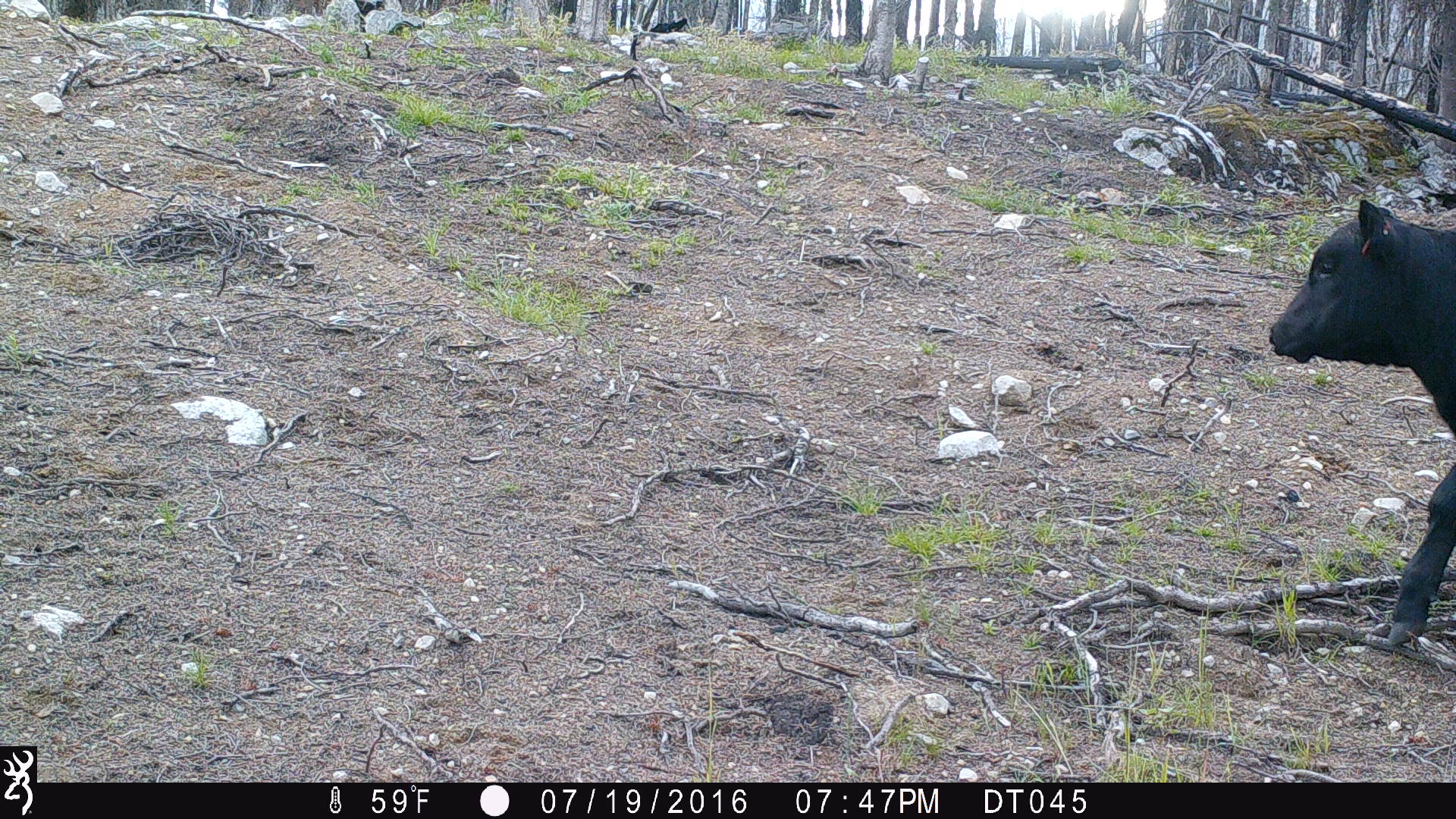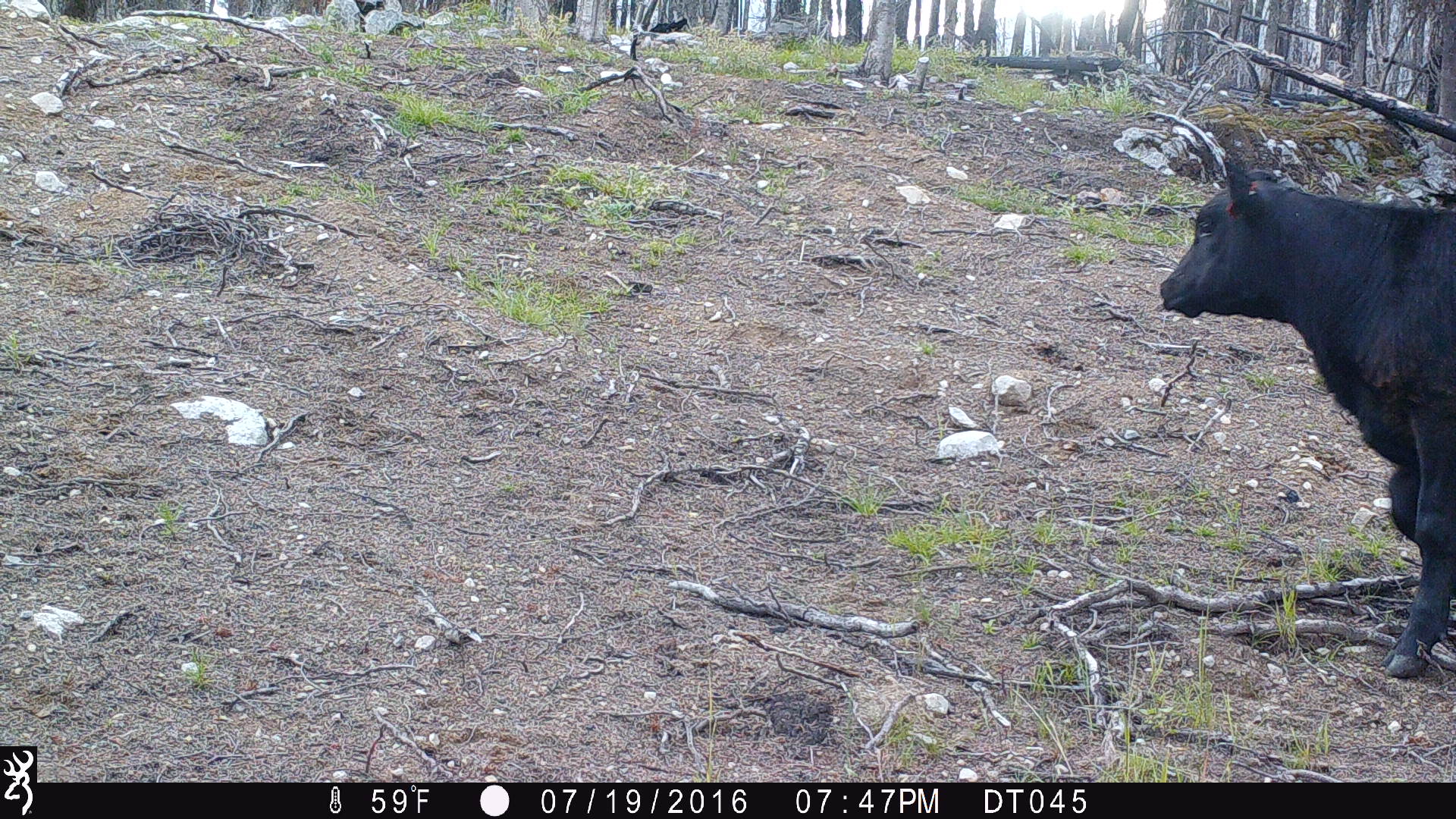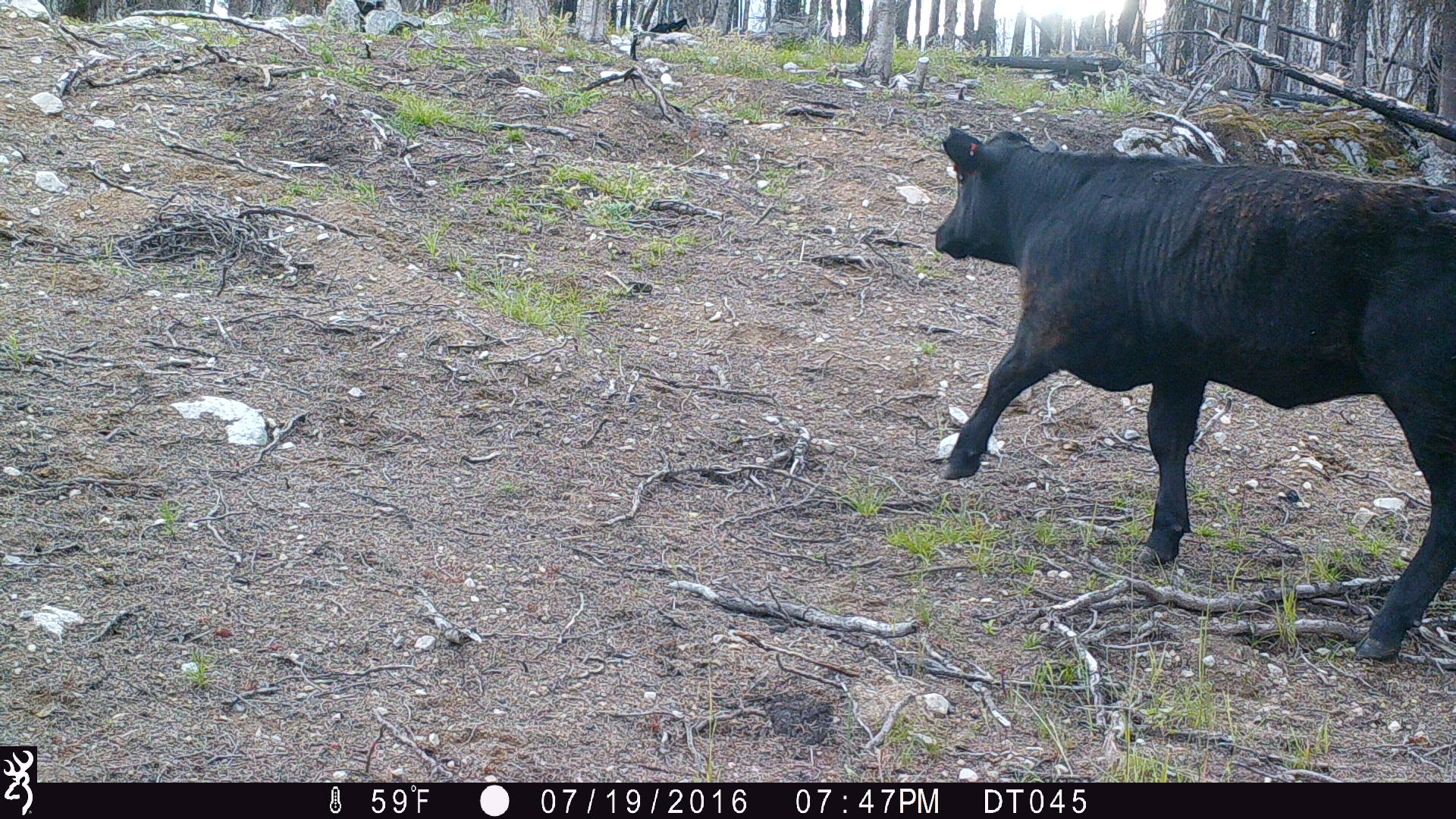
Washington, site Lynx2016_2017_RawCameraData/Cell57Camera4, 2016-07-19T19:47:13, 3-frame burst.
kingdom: Animalia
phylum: Chordata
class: Mammalia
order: Artiodactyla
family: Bovidae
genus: Bos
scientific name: Bos taurus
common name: domestic cattle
Domestic cattle (Bos taurus). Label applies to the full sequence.